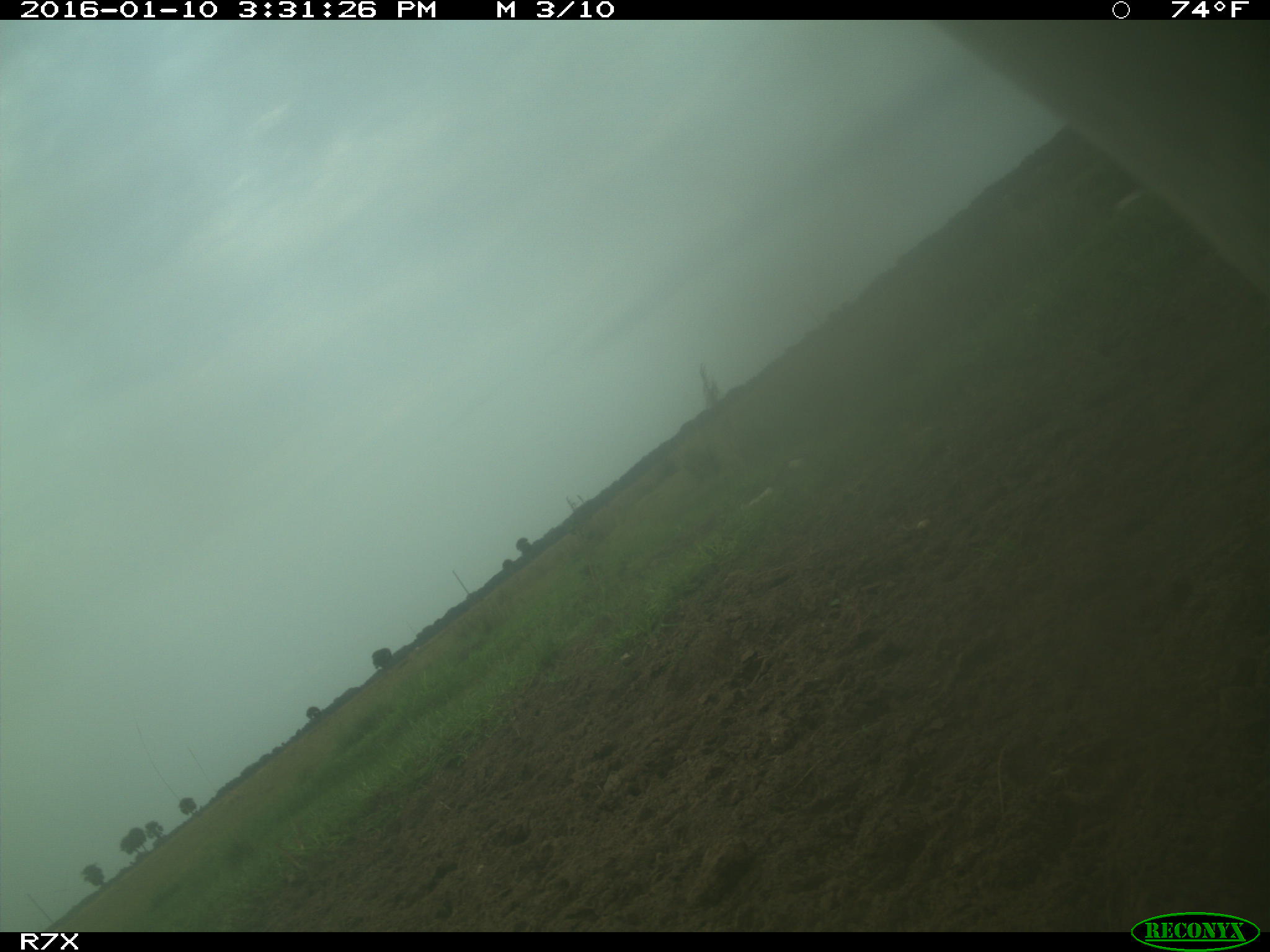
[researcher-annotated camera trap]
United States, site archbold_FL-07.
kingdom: Animalia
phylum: Chordata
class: Mammalia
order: Artiodactyla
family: Bovidae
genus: Bos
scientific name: Bos taurus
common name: domestic cow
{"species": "Bos taurus (domestic cow)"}